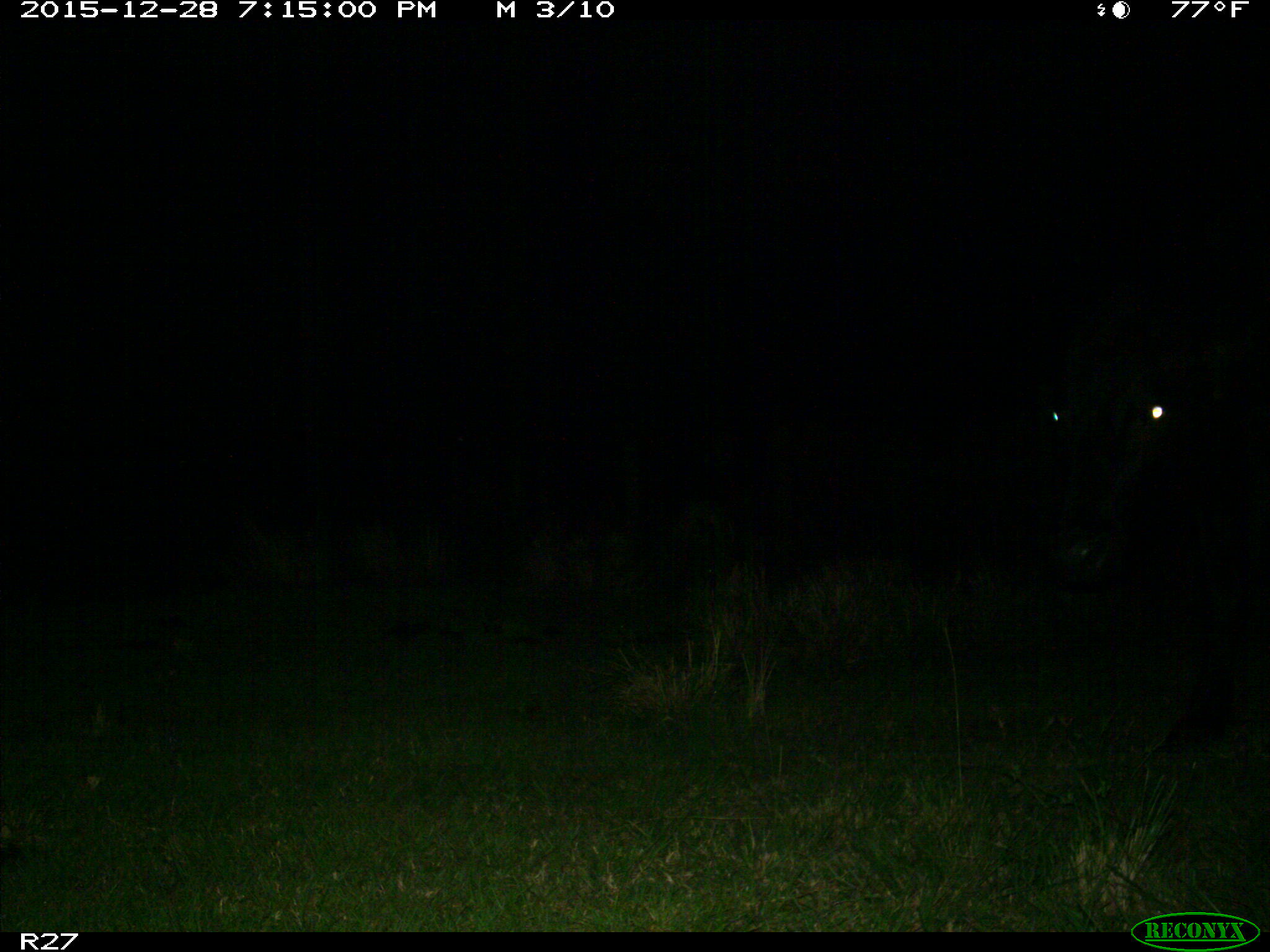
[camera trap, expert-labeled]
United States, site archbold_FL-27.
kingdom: Animalia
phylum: Chordata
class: Mammalia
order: Artiodactyla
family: Bovidae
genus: Bos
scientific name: Bos taurus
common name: domestic cow